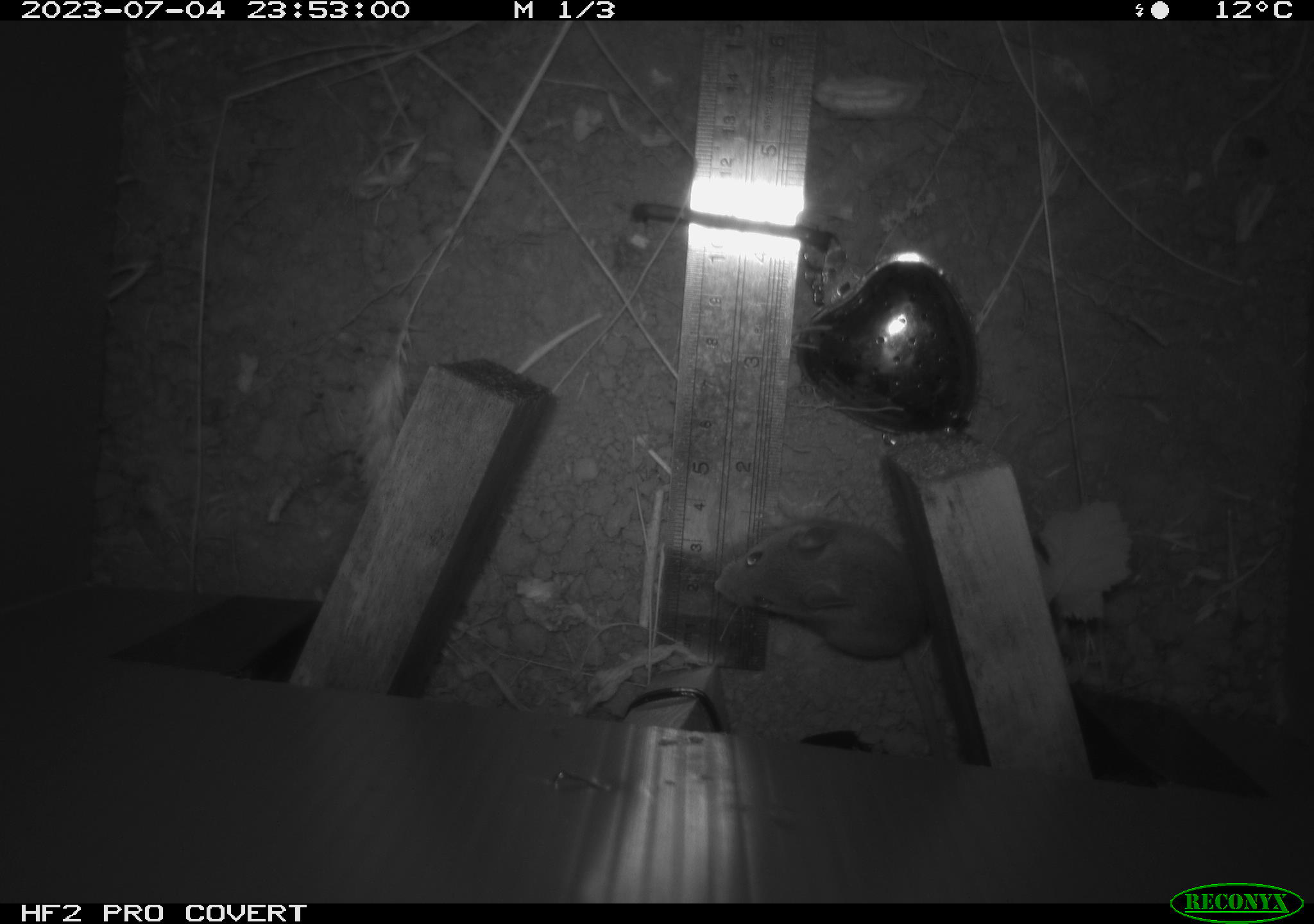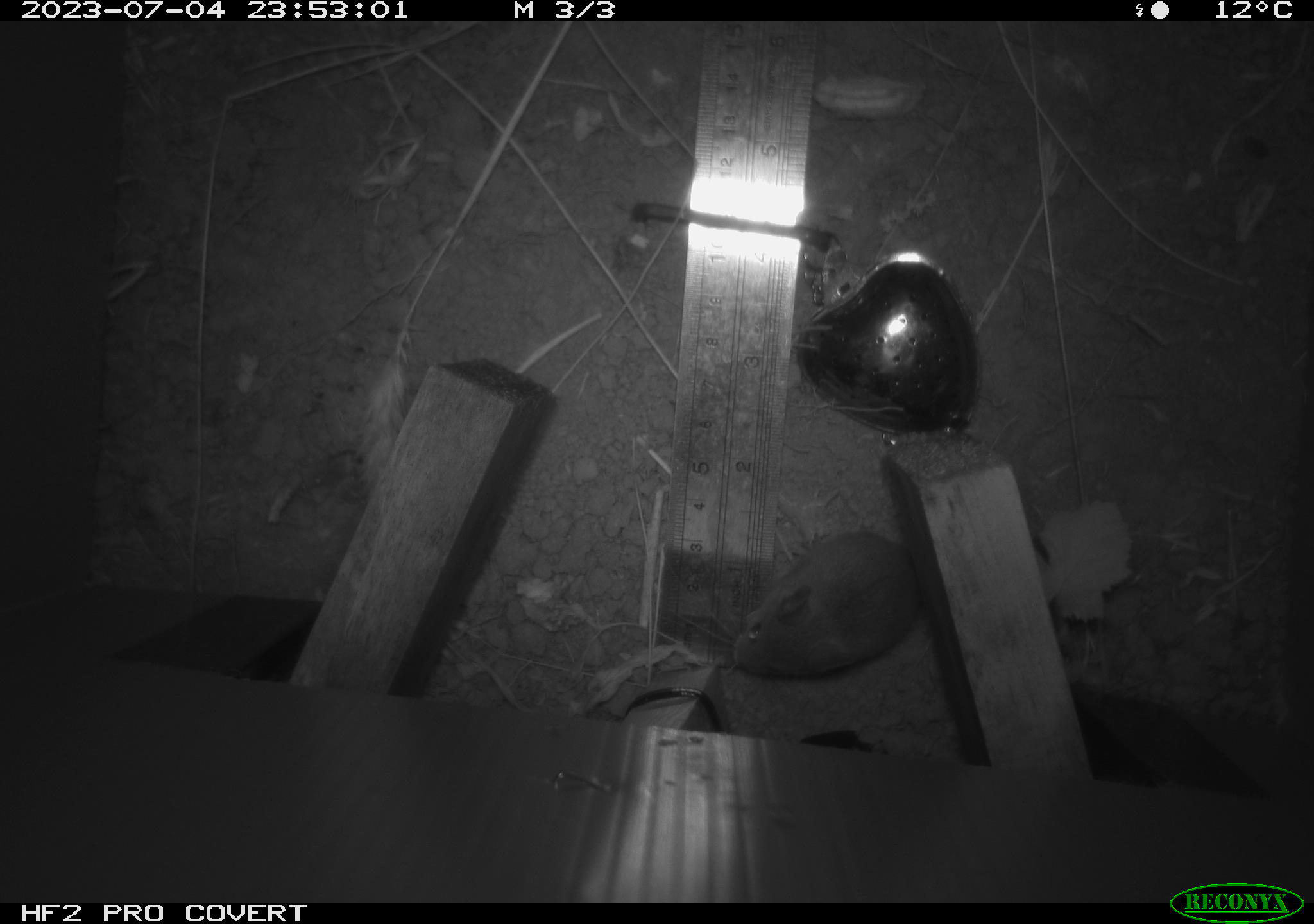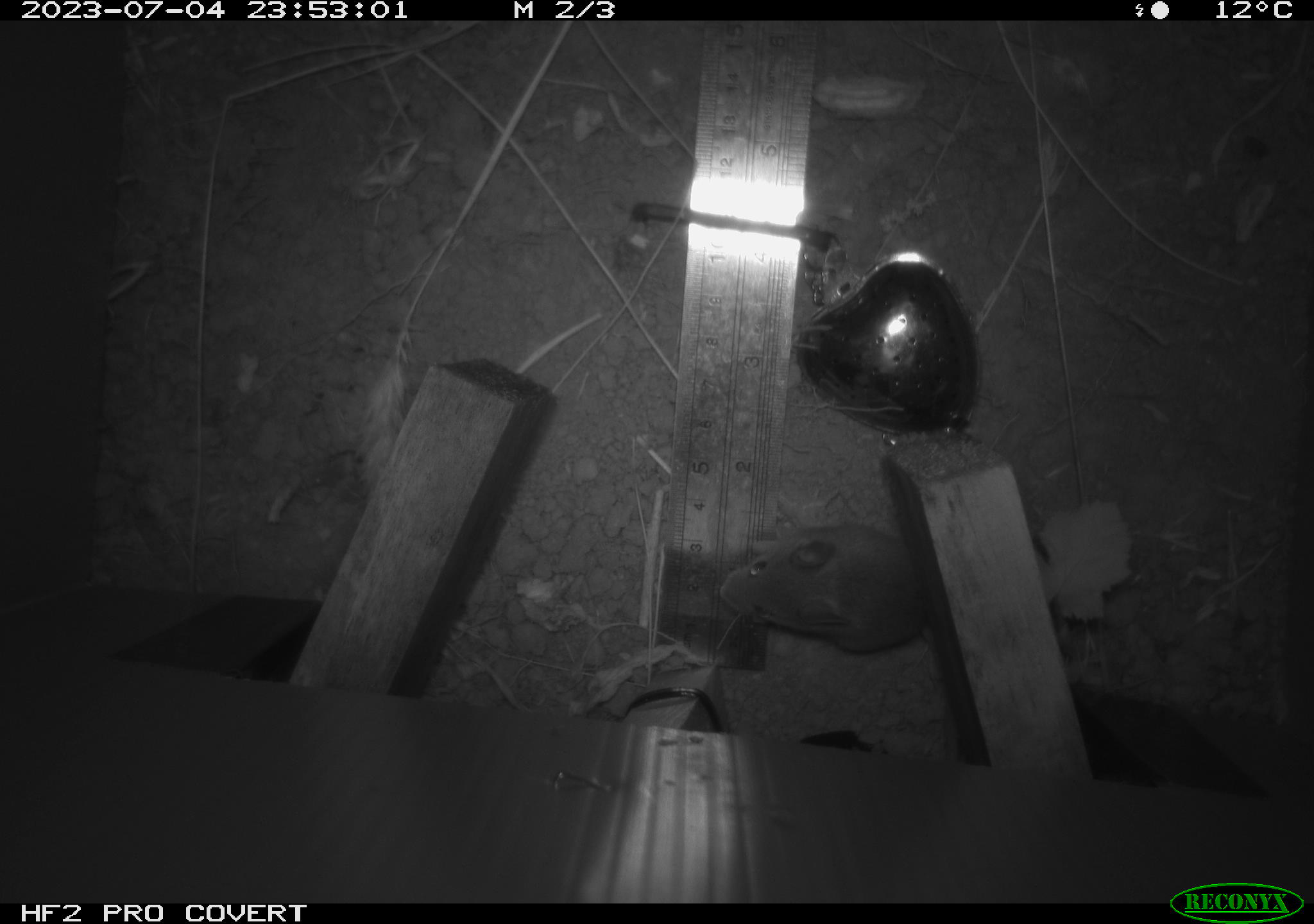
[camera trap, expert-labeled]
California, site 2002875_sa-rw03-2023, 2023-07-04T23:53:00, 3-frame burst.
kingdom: Animalia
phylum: Chordata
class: Mammalia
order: Rodentia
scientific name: Rodentia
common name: mouse species